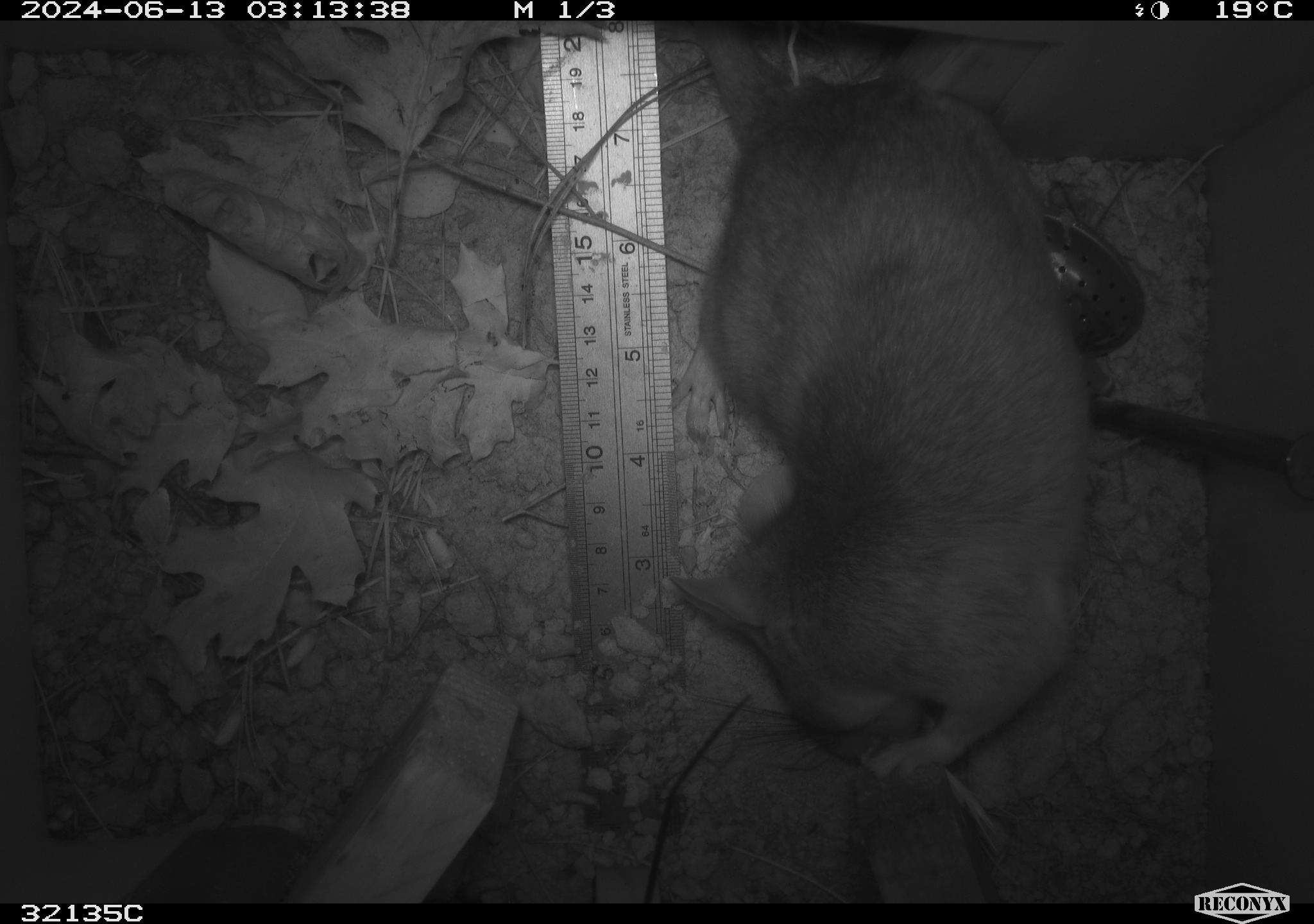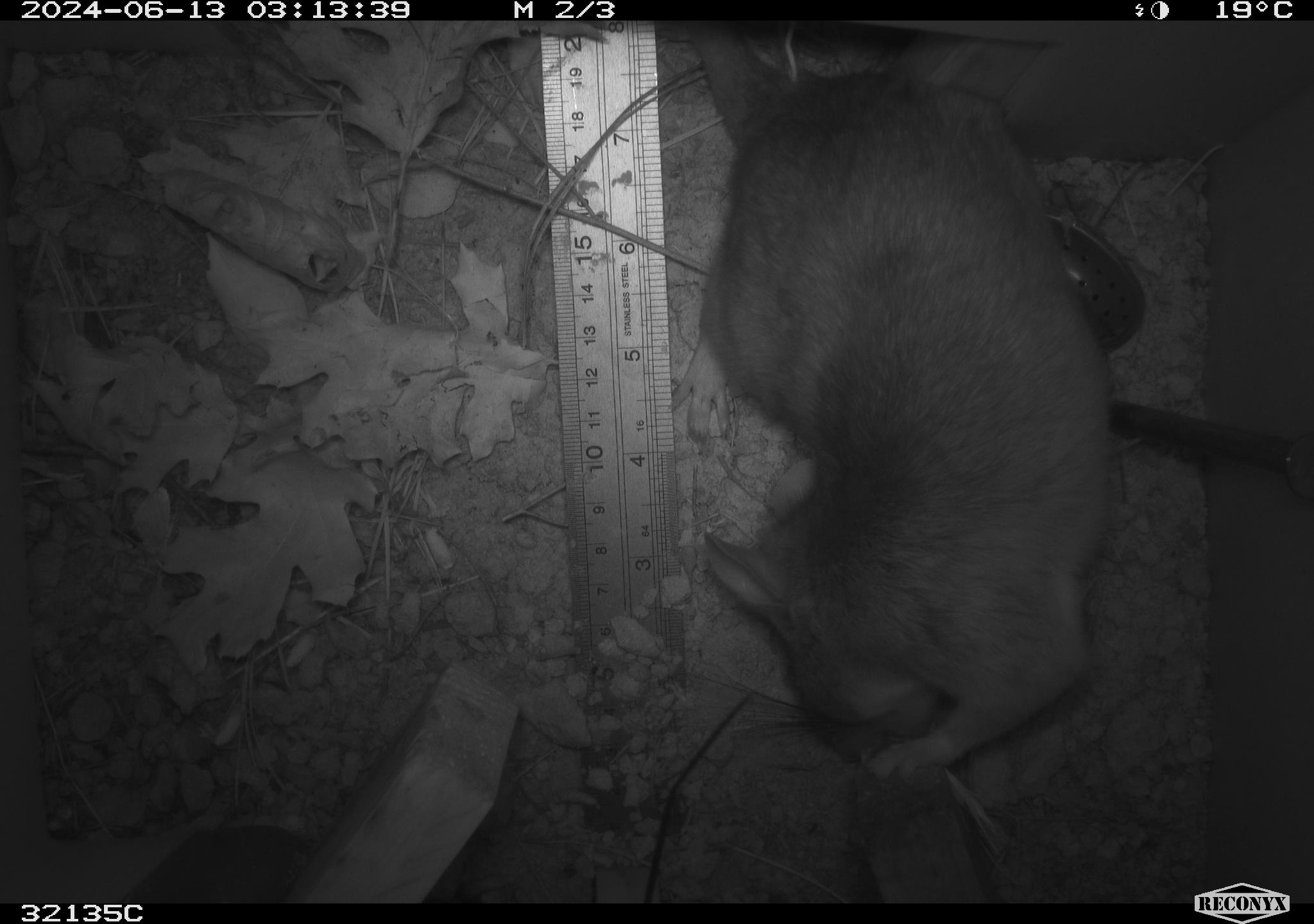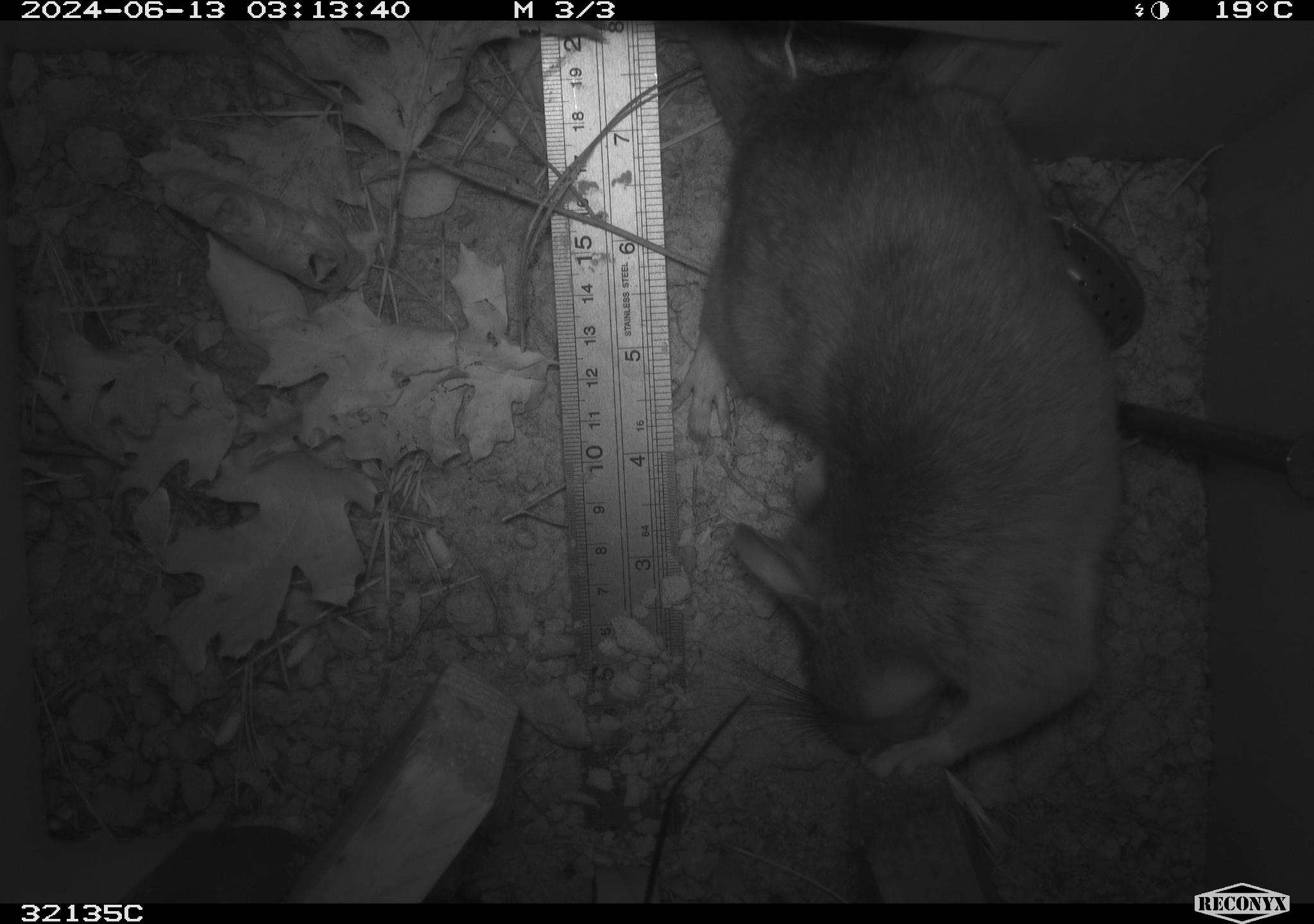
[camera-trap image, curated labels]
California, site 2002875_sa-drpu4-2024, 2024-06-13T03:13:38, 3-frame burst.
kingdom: Animalia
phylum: Chordata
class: Mammalia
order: Rodentia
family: Cricetidae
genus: Neotoma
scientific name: Neotoma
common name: pack rat or woodrat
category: neotoma species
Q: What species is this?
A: Neotoma species (pack rat or woodrat) (Neotoma).